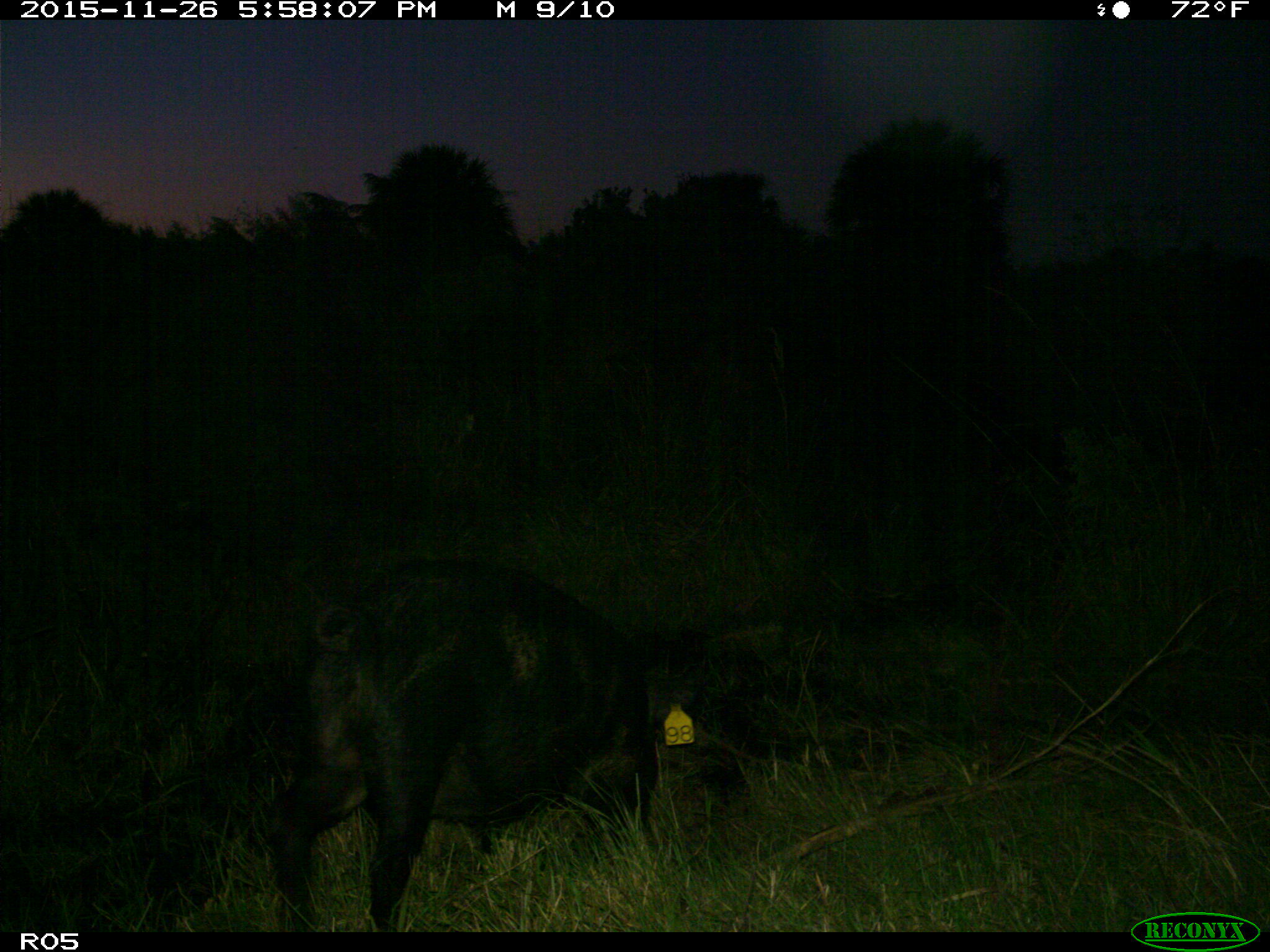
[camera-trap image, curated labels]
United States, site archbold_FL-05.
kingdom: Animalia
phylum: Chordata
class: Mammalia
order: Artiodactyla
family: Suidae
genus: Sus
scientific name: Sus scrofa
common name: wild boar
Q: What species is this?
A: Sus scrofa (wild boar).